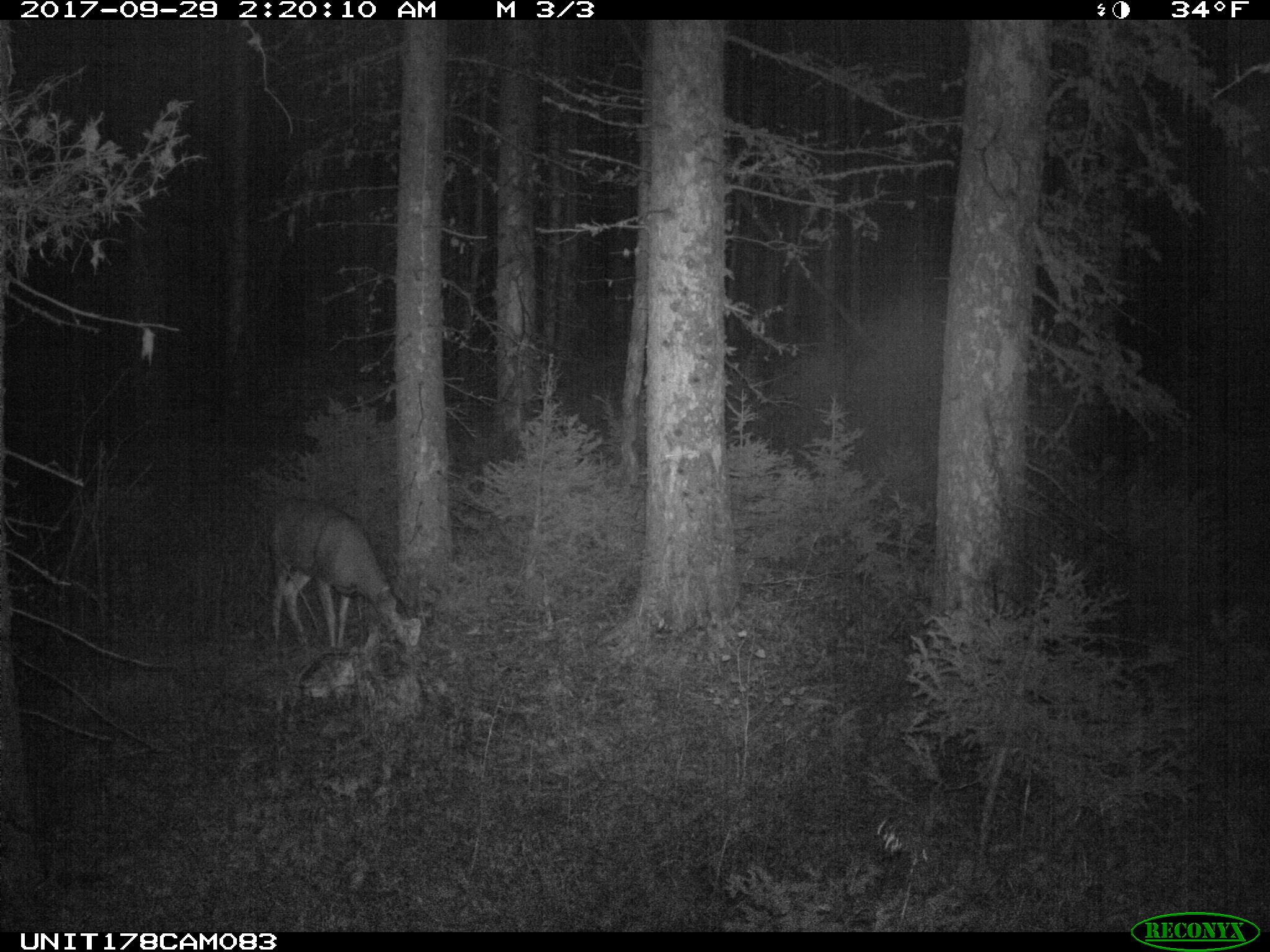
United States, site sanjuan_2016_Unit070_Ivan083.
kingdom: Animalia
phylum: Chordata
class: Mammalia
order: Artiodactyla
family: Cervidae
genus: Odocoileus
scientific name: Odocoileus hemionus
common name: mule deer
Odocoileus hemionus (mule deer).